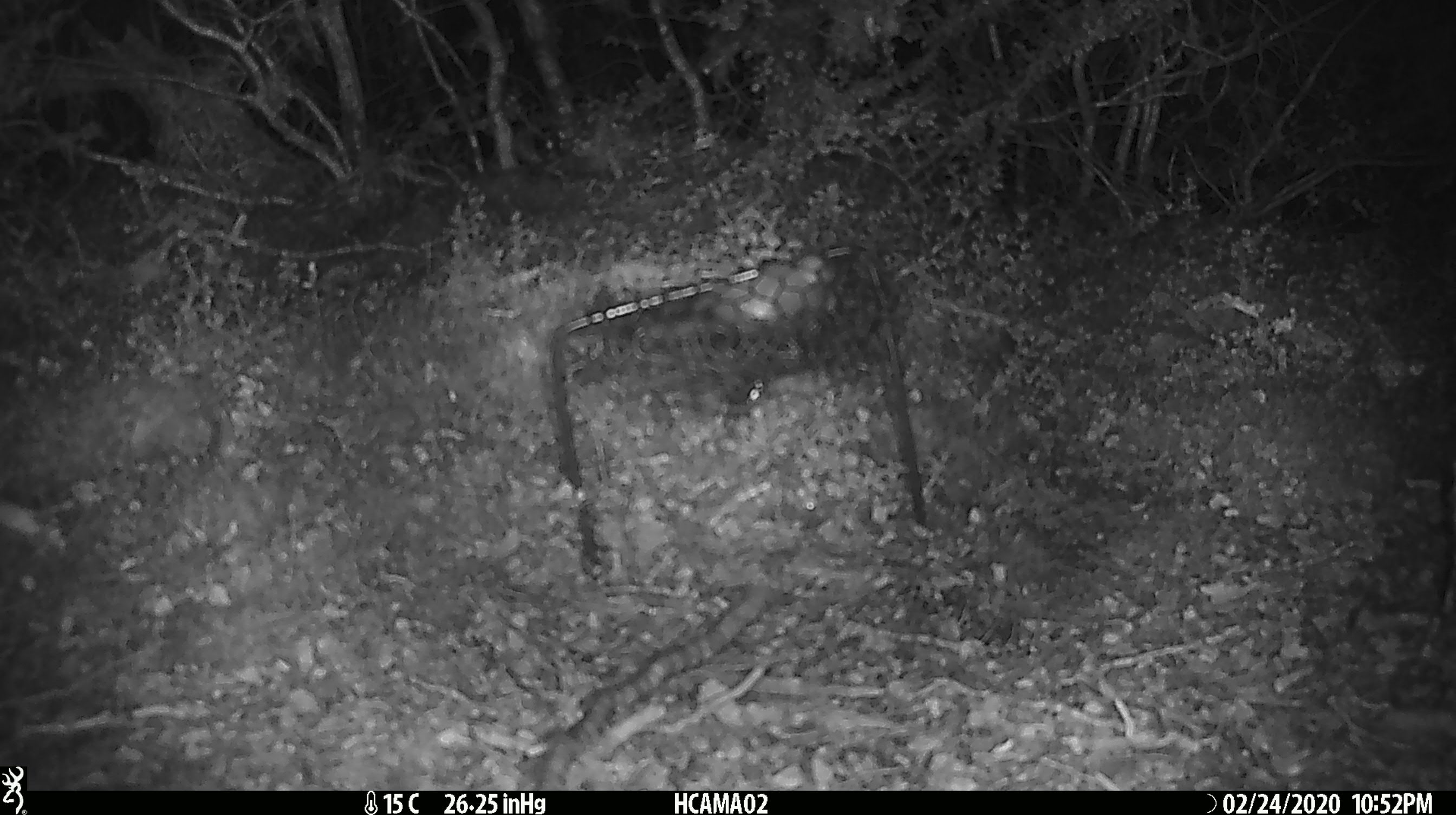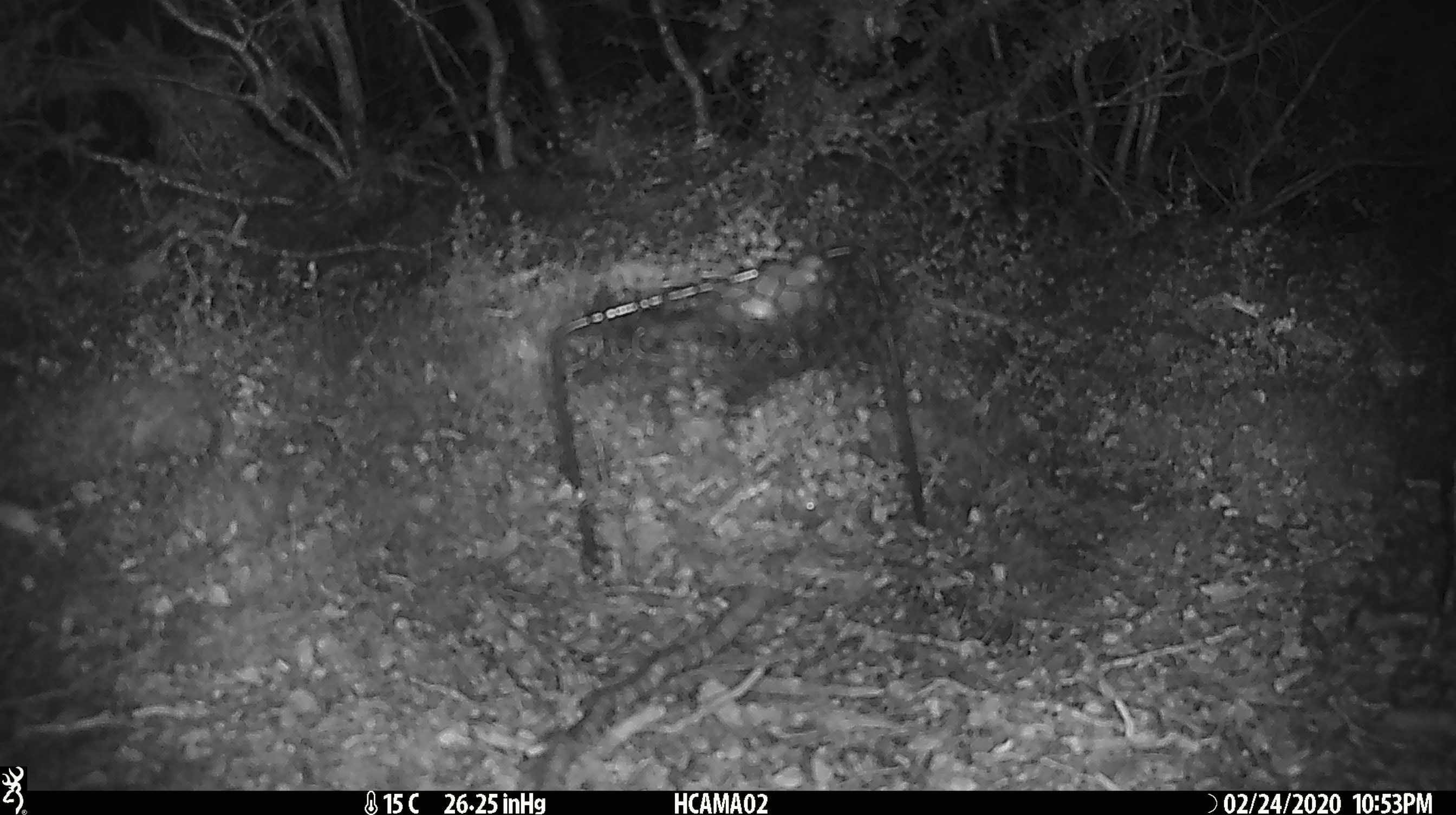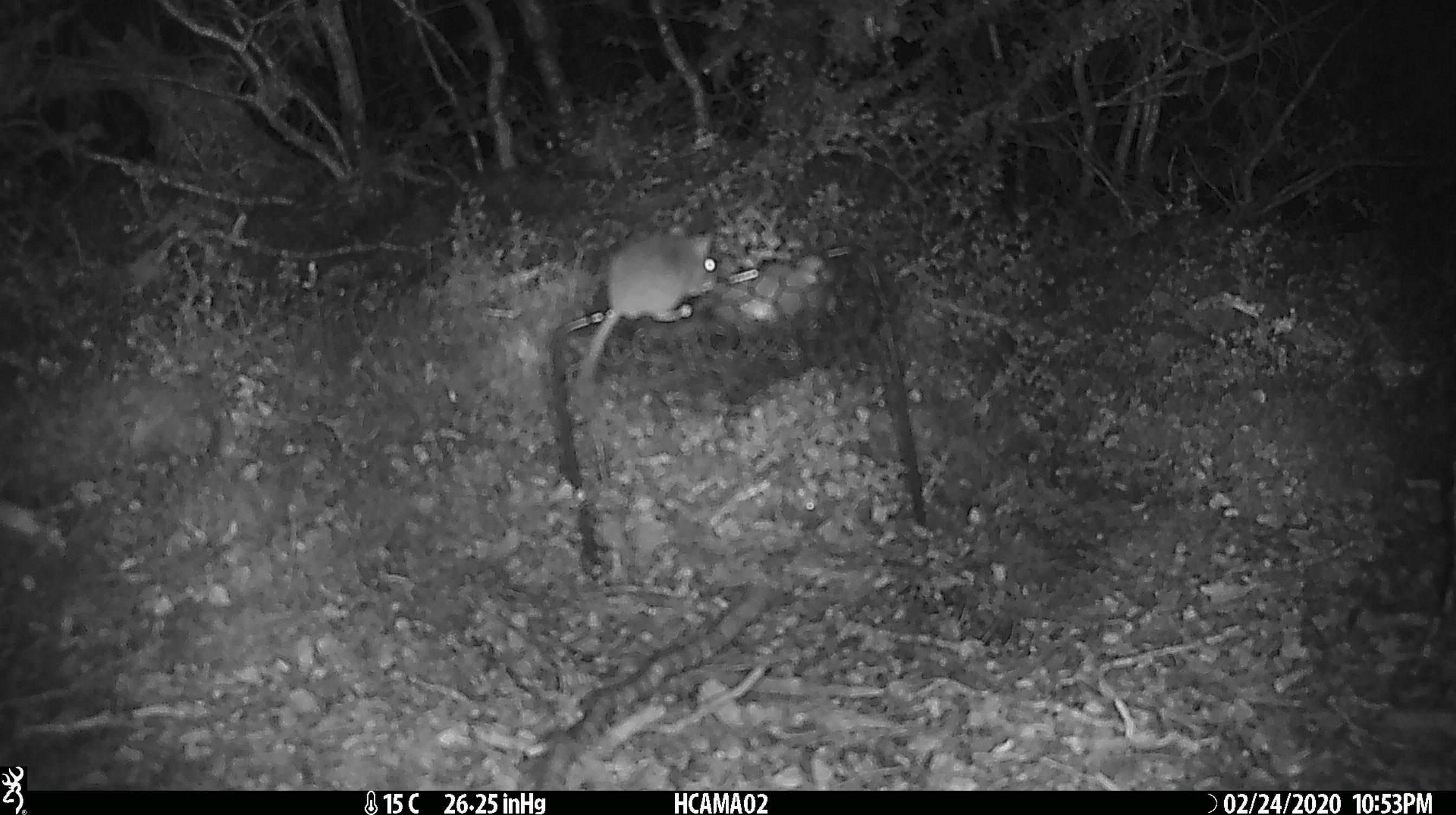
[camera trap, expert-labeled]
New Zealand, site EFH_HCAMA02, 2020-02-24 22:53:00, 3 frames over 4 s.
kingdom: Animalia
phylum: Chordata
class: Mammalia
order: Rodentia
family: Muridae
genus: Mus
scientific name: Mus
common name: mouse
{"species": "mouse (Mus)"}